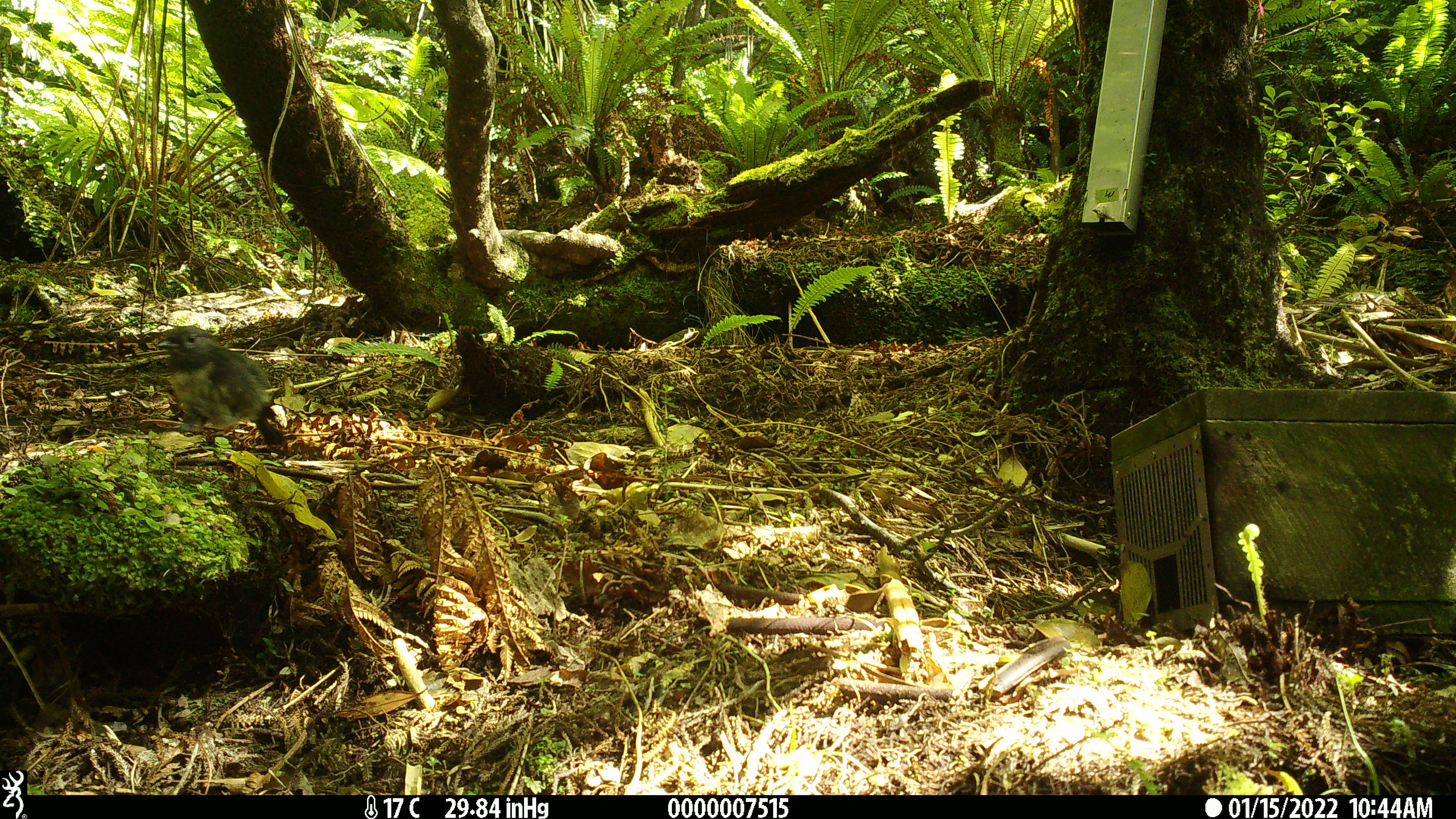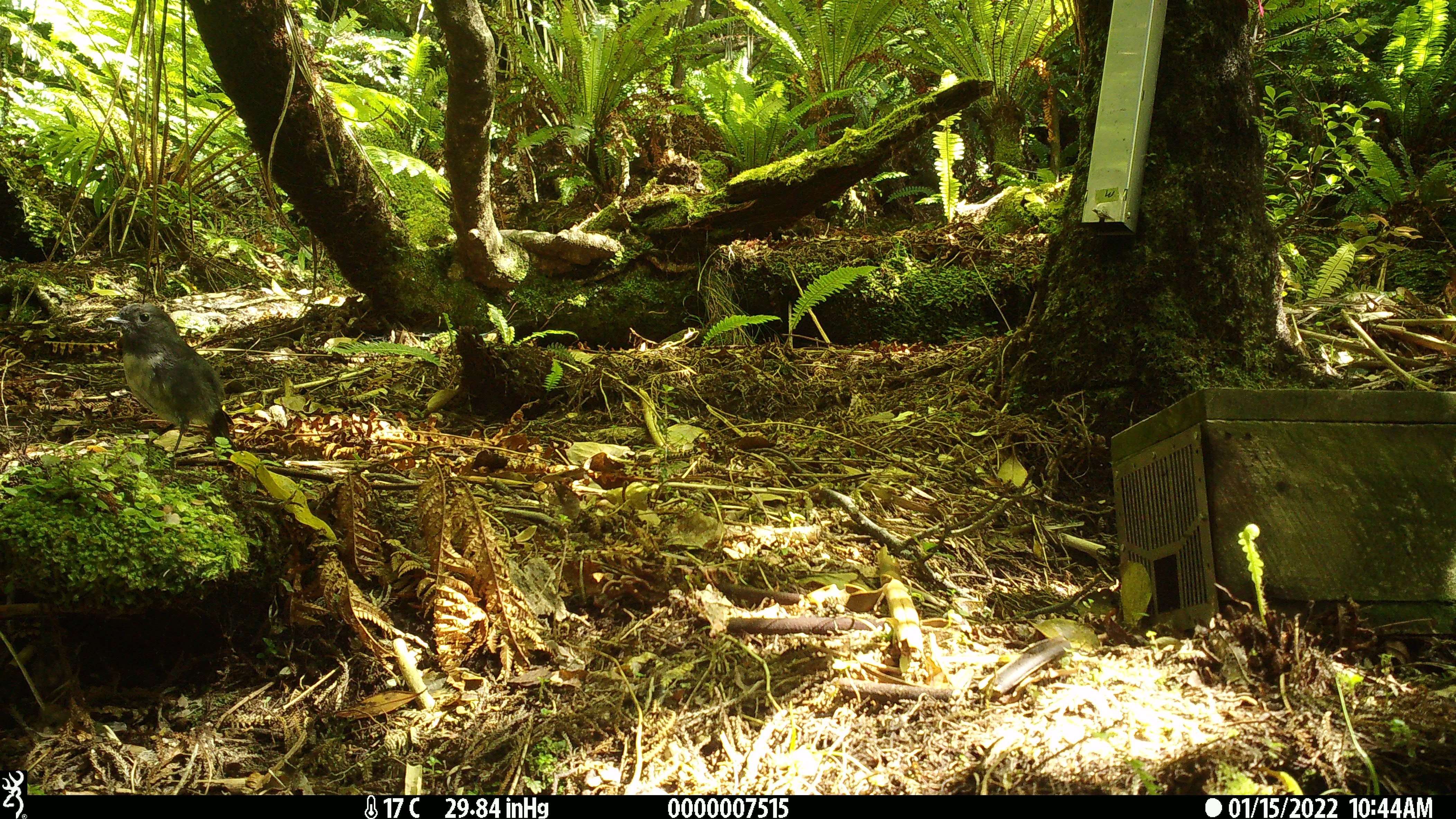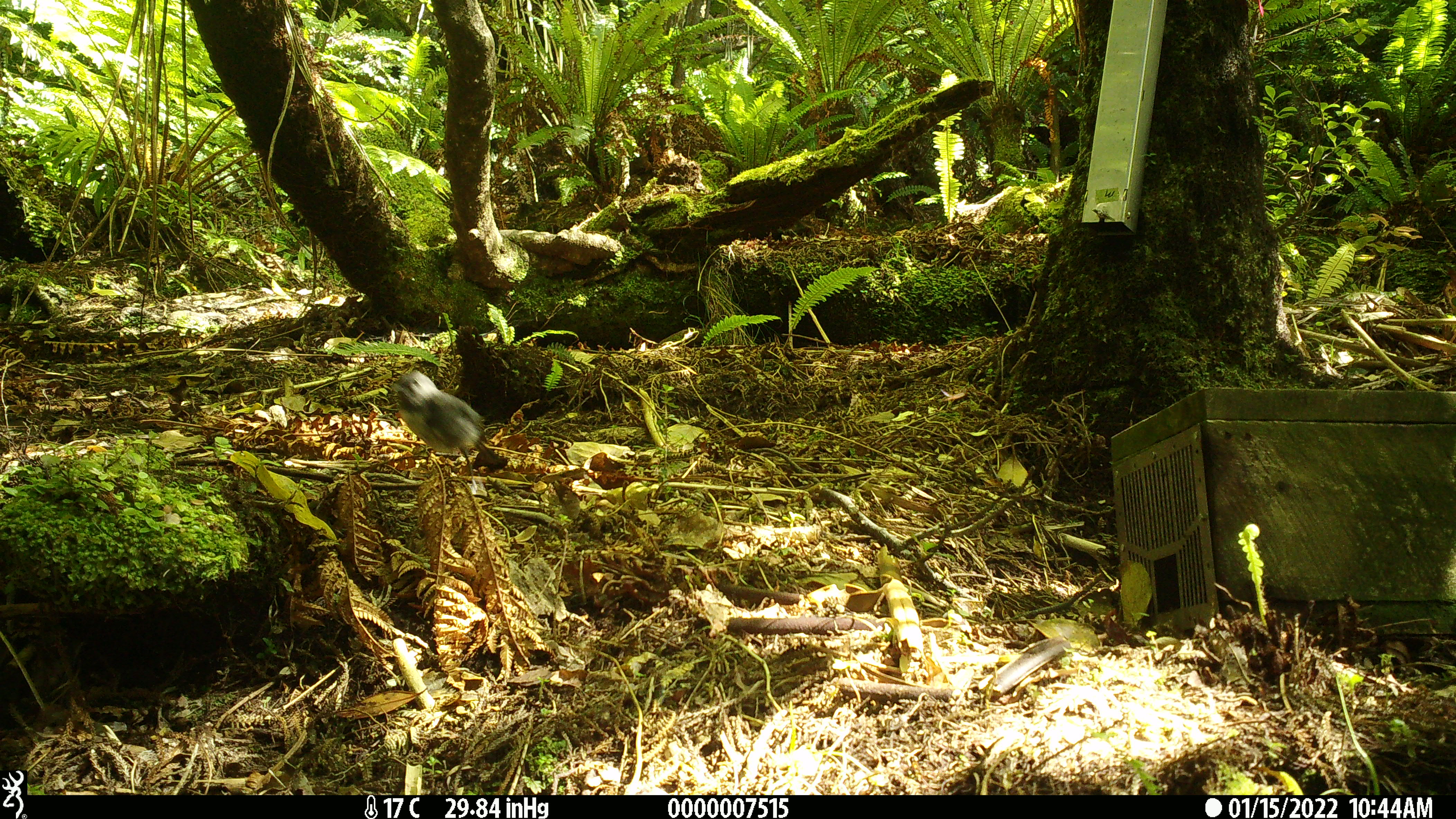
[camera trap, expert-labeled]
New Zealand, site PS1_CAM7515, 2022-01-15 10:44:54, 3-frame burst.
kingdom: Animalia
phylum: Chordata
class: Aves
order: Passeriformes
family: Petroicidae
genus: Petroica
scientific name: Petroica australis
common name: new zealand robin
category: robin